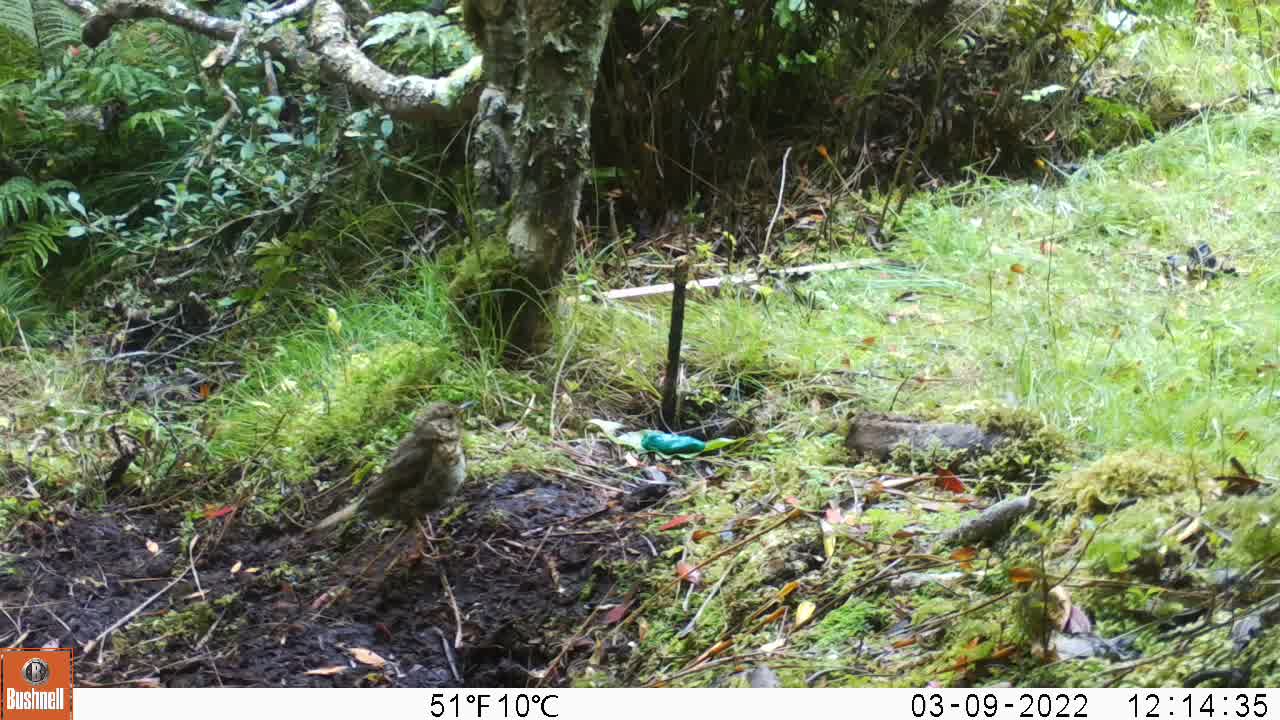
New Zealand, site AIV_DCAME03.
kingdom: Animalia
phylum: Chordata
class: Aves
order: Passeriformes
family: Turdidae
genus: Turdus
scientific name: Turdus philomelos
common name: song thrush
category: thrush